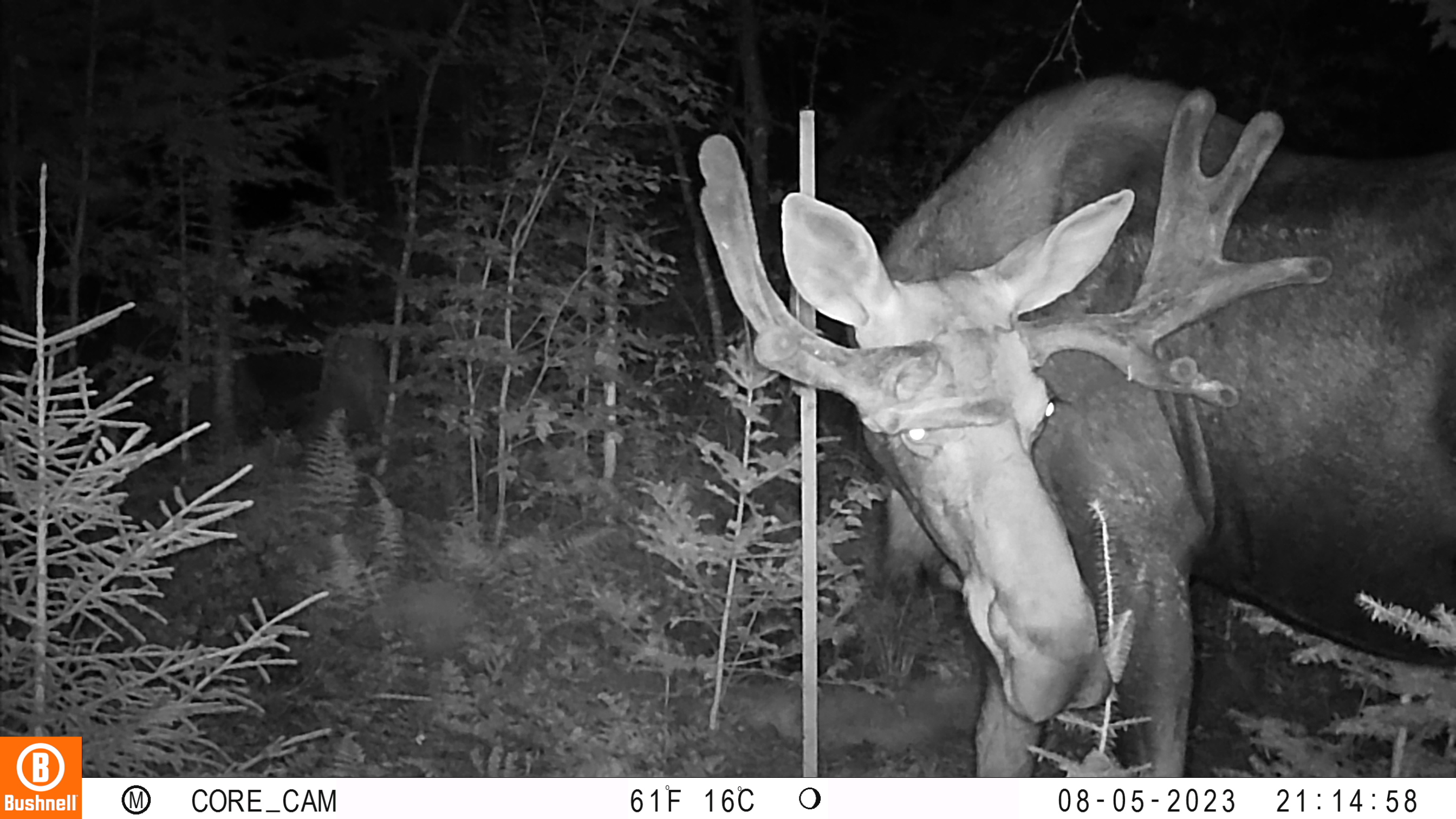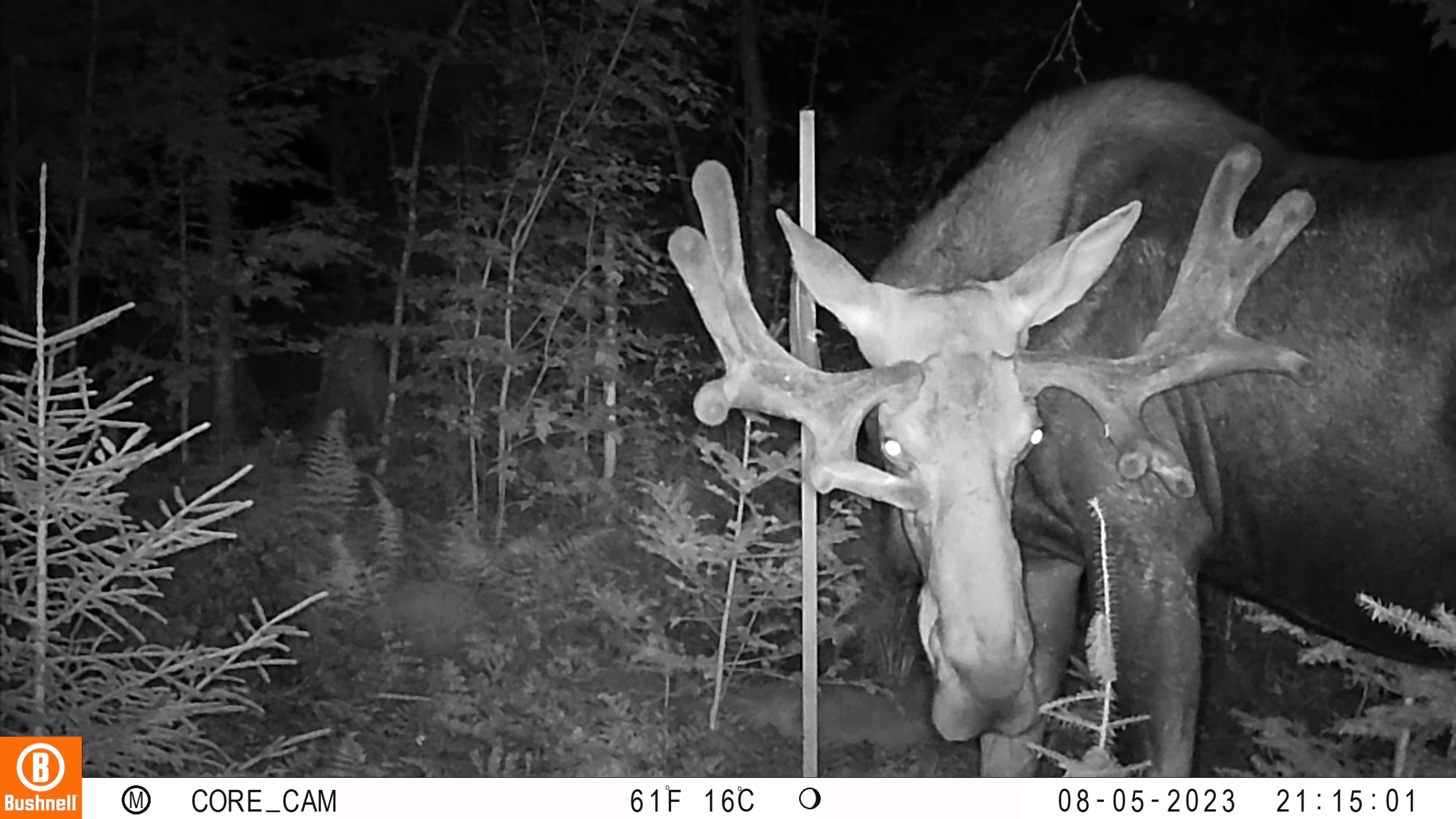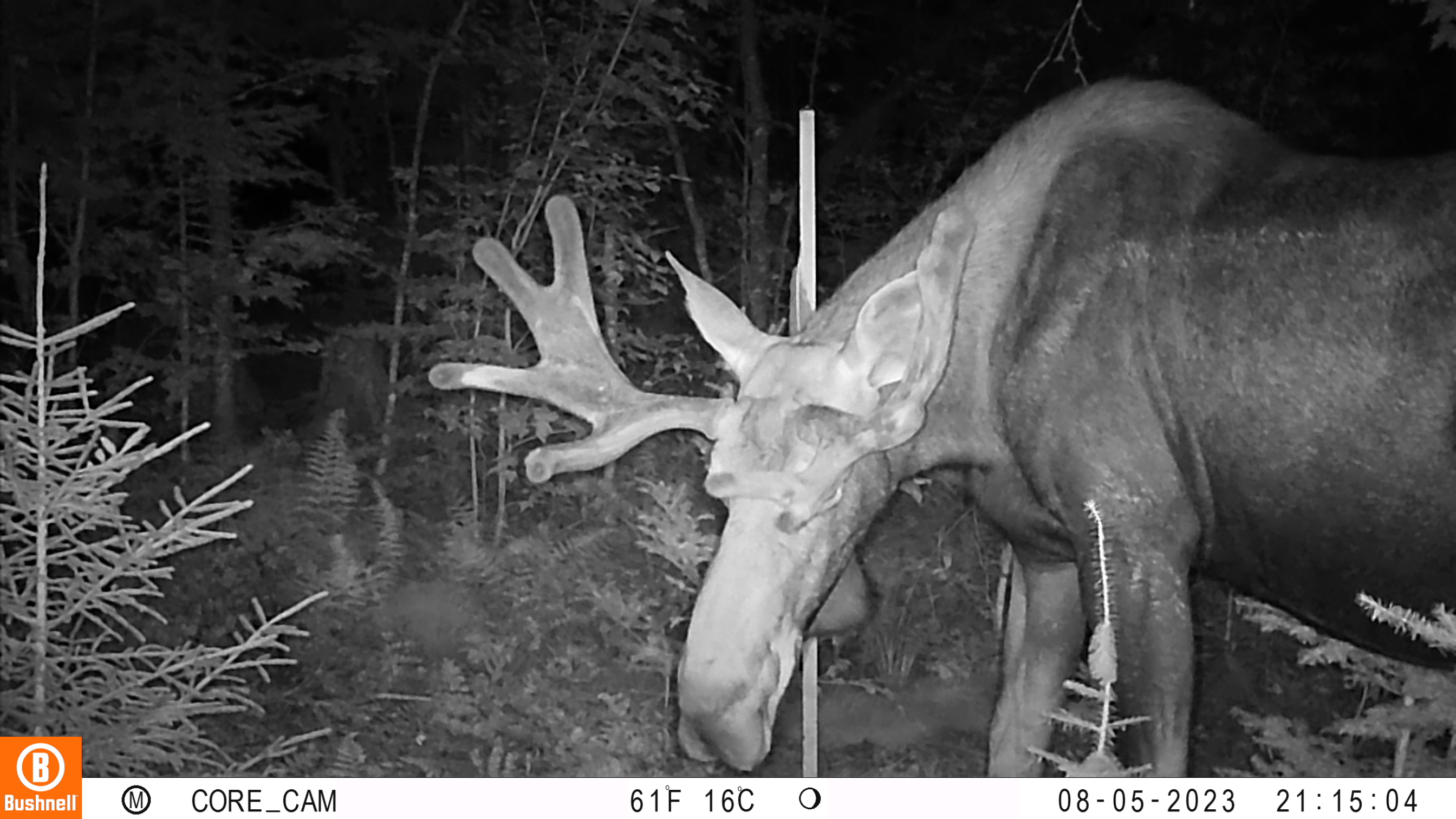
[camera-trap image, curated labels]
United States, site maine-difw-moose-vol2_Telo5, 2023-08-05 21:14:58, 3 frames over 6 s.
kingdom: Animalia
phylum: Chordata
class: Mammalia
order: Artiodactyla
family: Cervidae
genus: Odocoileus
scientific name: Odocoileus virginianus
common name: white-tailed deer